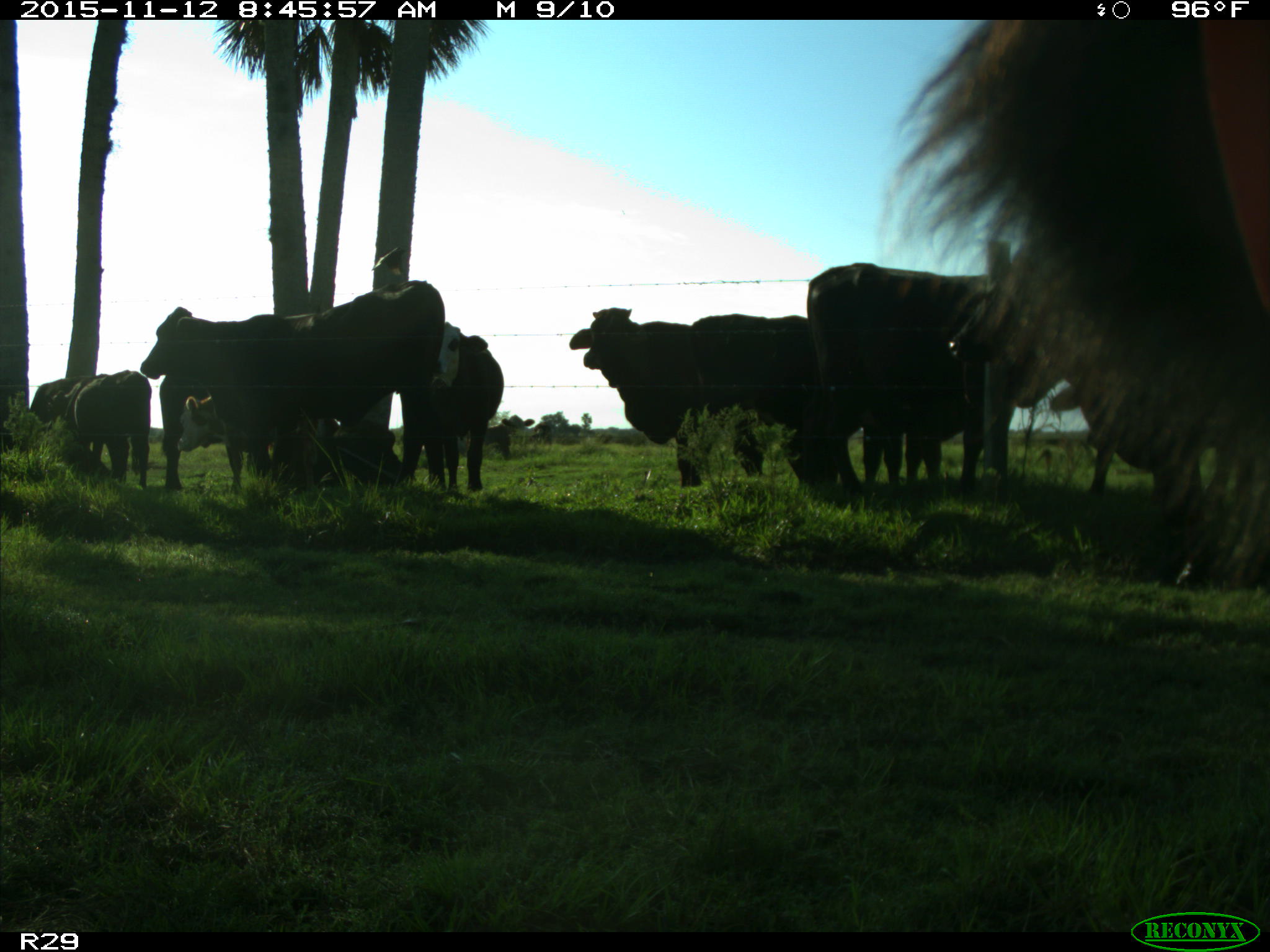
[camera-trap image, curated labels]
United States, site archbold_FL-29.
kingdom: Animalia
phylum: Chordata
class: Mammalia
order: Artiodactyla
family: Bovidae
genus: Bos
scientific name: Bos taurus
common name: domestic cow